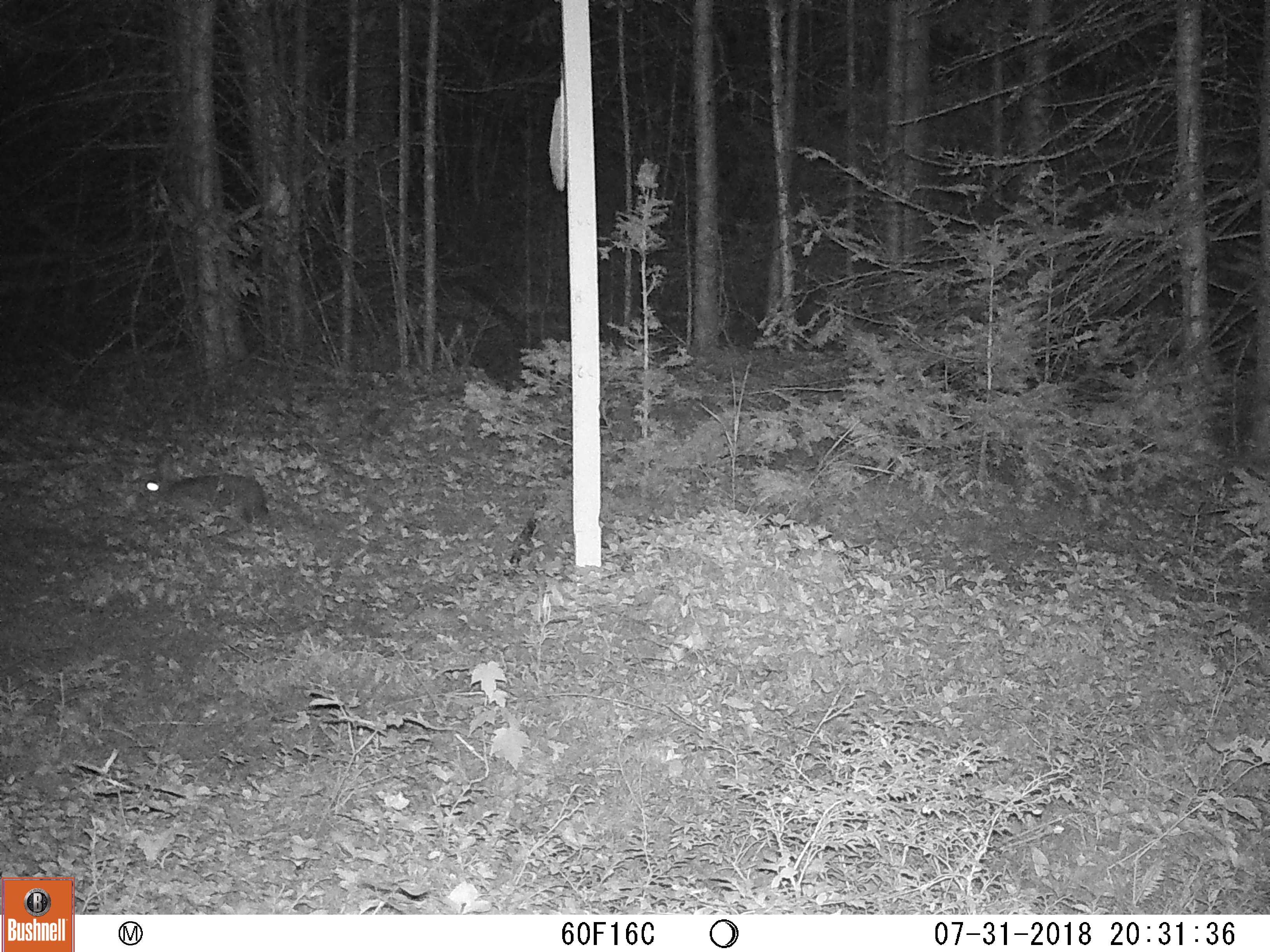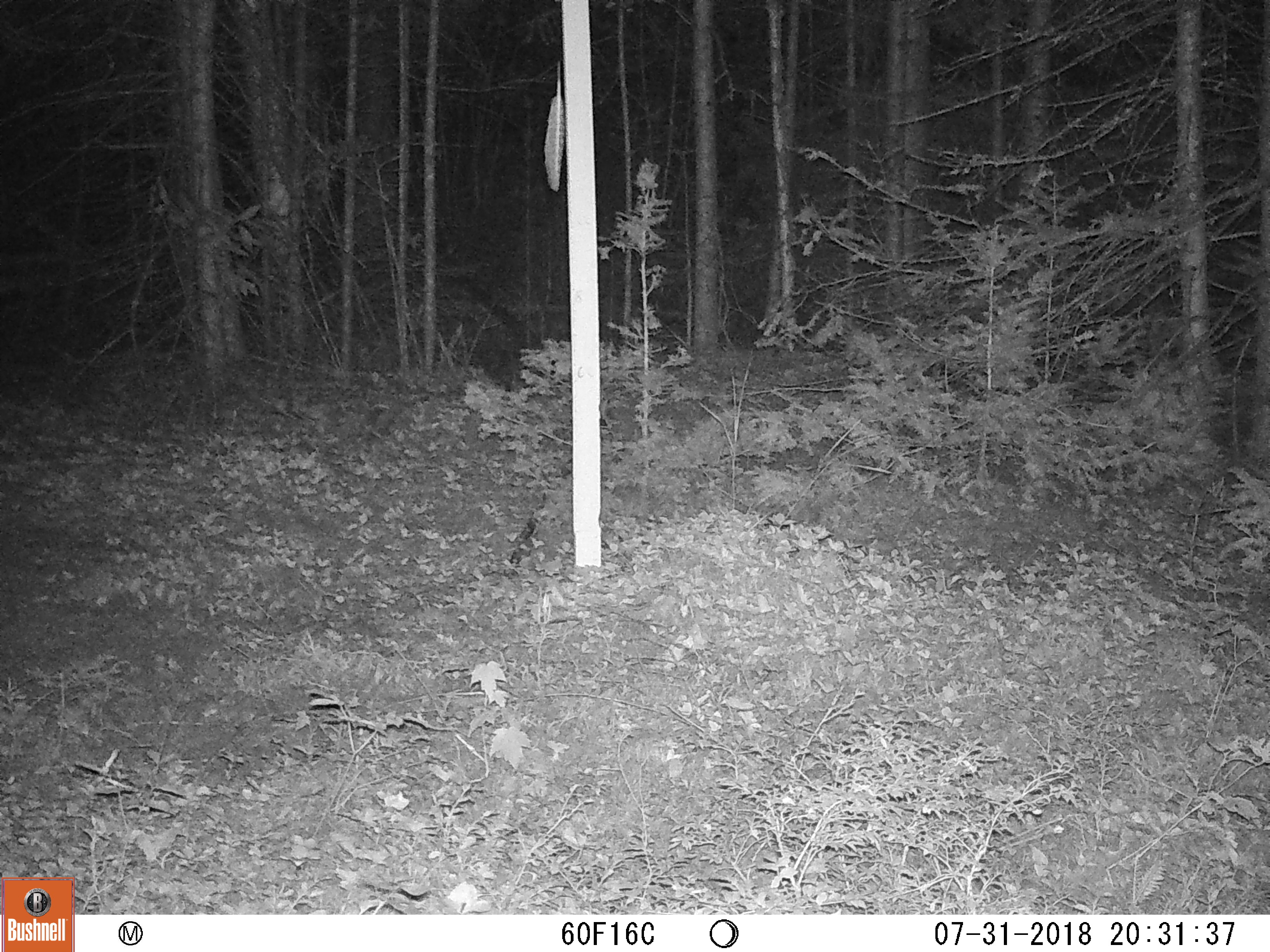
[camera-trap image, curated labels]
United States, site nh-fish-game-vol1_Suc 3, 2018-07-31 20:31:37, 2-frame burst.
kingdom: Animalia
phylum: Chordata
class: Mammalia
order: Lagomorpha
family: Leporidae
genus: Lepus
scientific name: Lepus americanus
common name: snowshoe hare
Snowshoe hare (Lepus americanus).